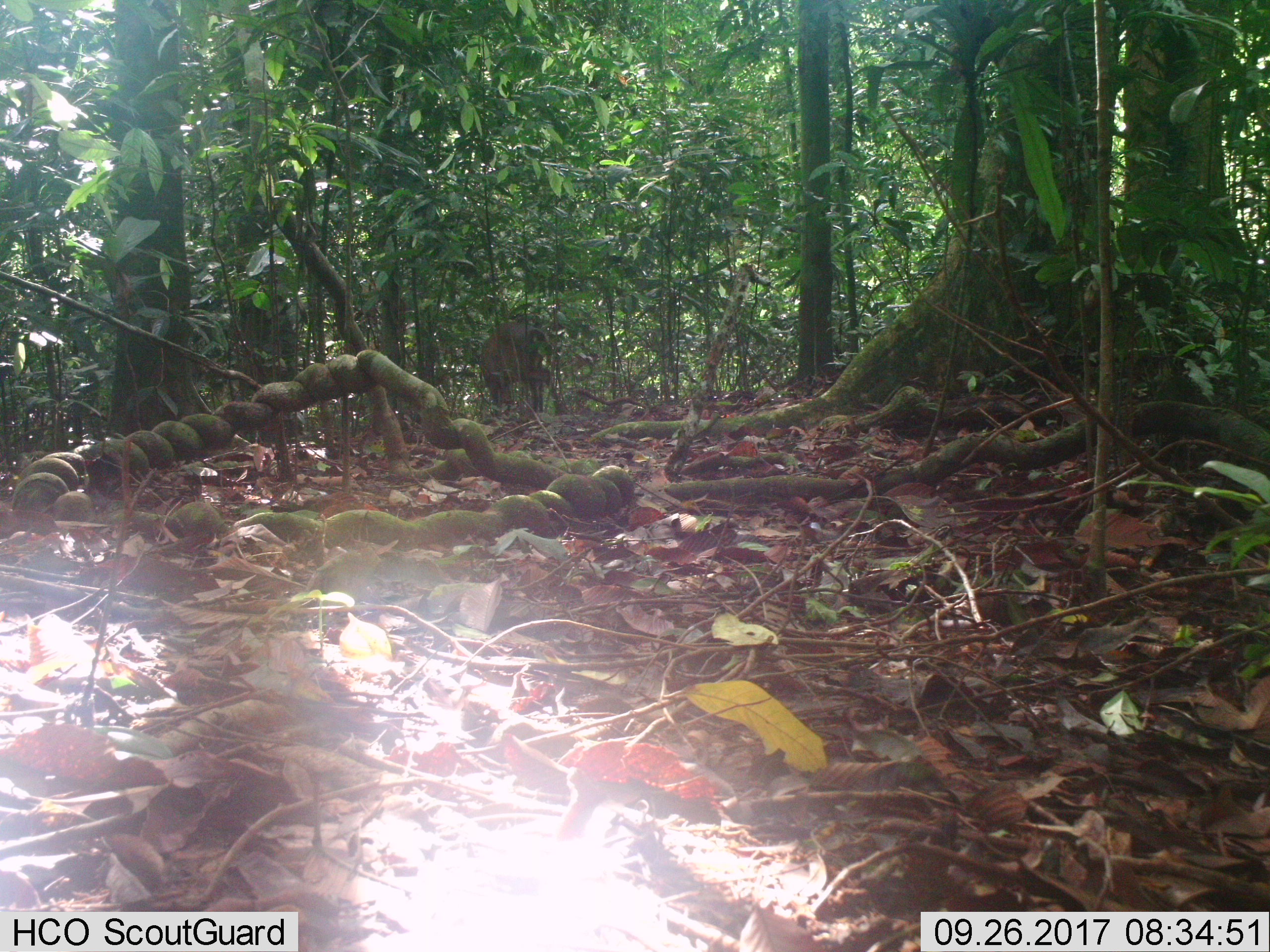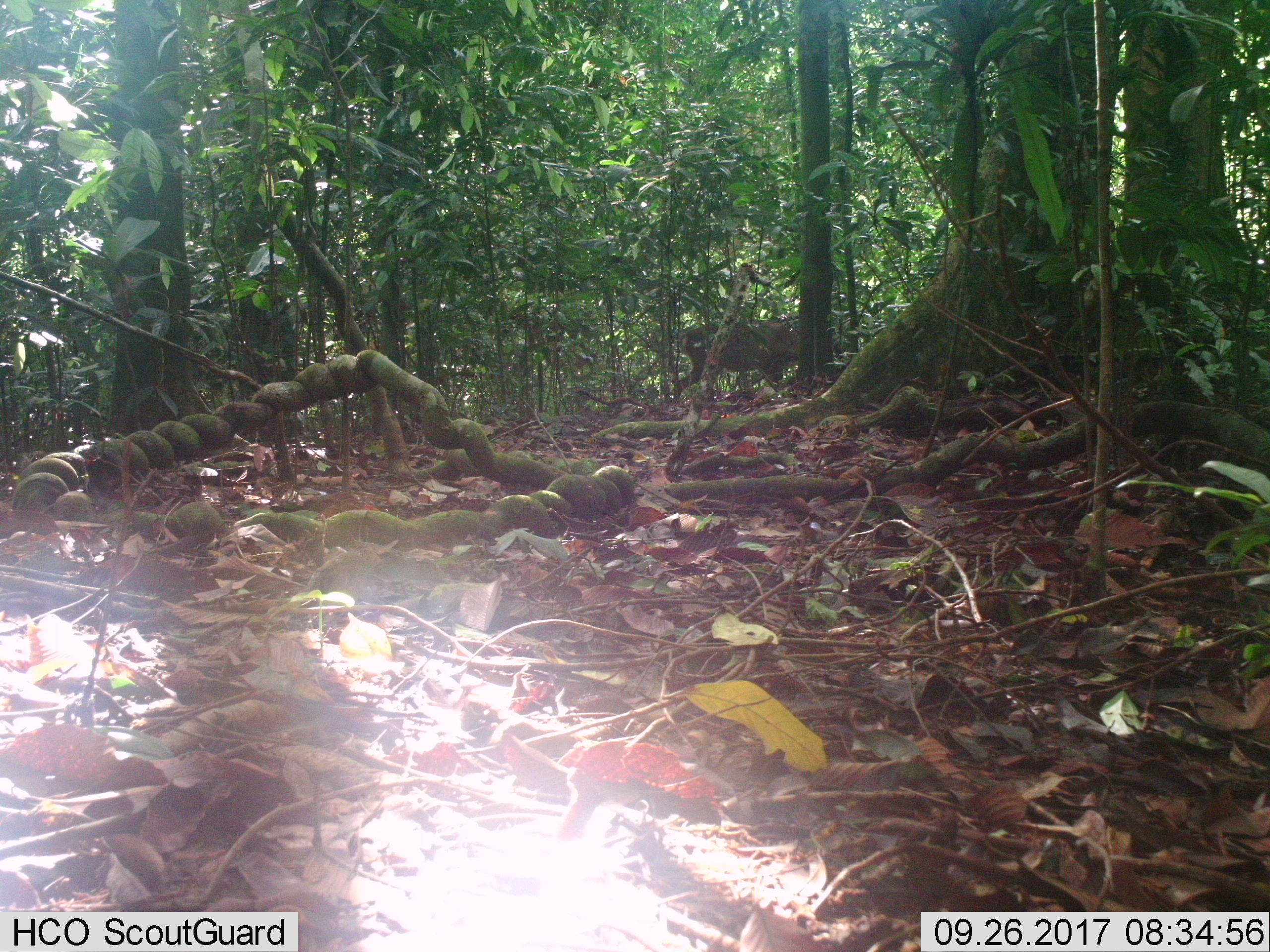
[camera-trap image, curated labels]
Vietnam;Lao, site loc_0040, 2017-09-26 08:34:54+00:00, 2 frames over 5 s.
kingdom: Animalia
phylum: Chordata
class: Mammalia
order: Artiodactyla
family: Cervidae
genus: Muntiacus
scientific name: Muntiacus vuquangensis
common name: large-antlered muntjac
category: large antlered muntjac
Large antlered muntjac (large-antlered muntjac) (Muntiacus vuquangensis). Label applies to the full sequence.